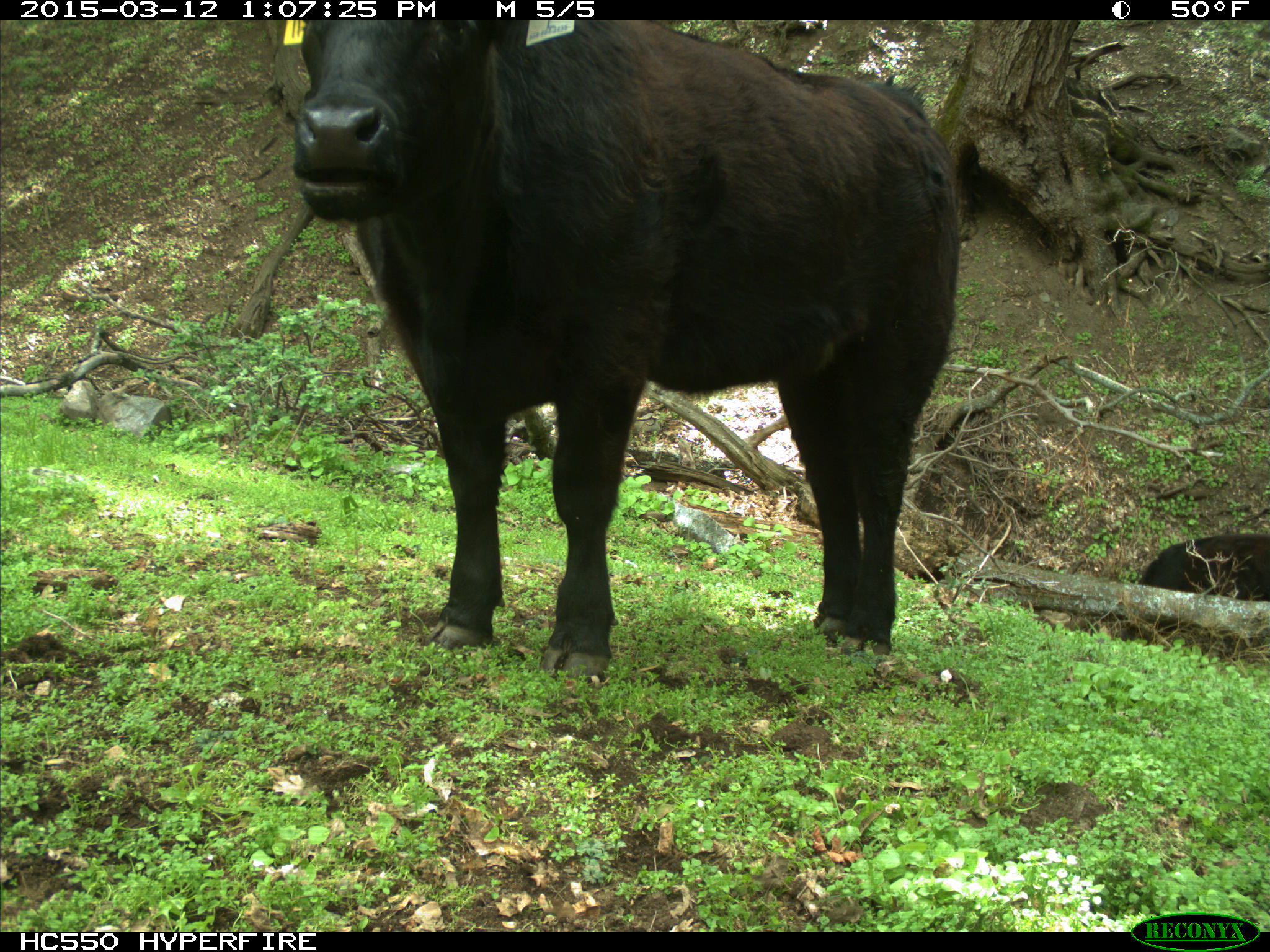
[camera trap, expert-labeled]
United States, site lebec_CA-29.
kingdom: Animalia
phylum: Chordata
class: Mammalia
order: Artiodactyla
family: Bovidae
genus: Bos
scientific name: Bos taurus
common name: domestic cow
Bos taurus (domestic cow).